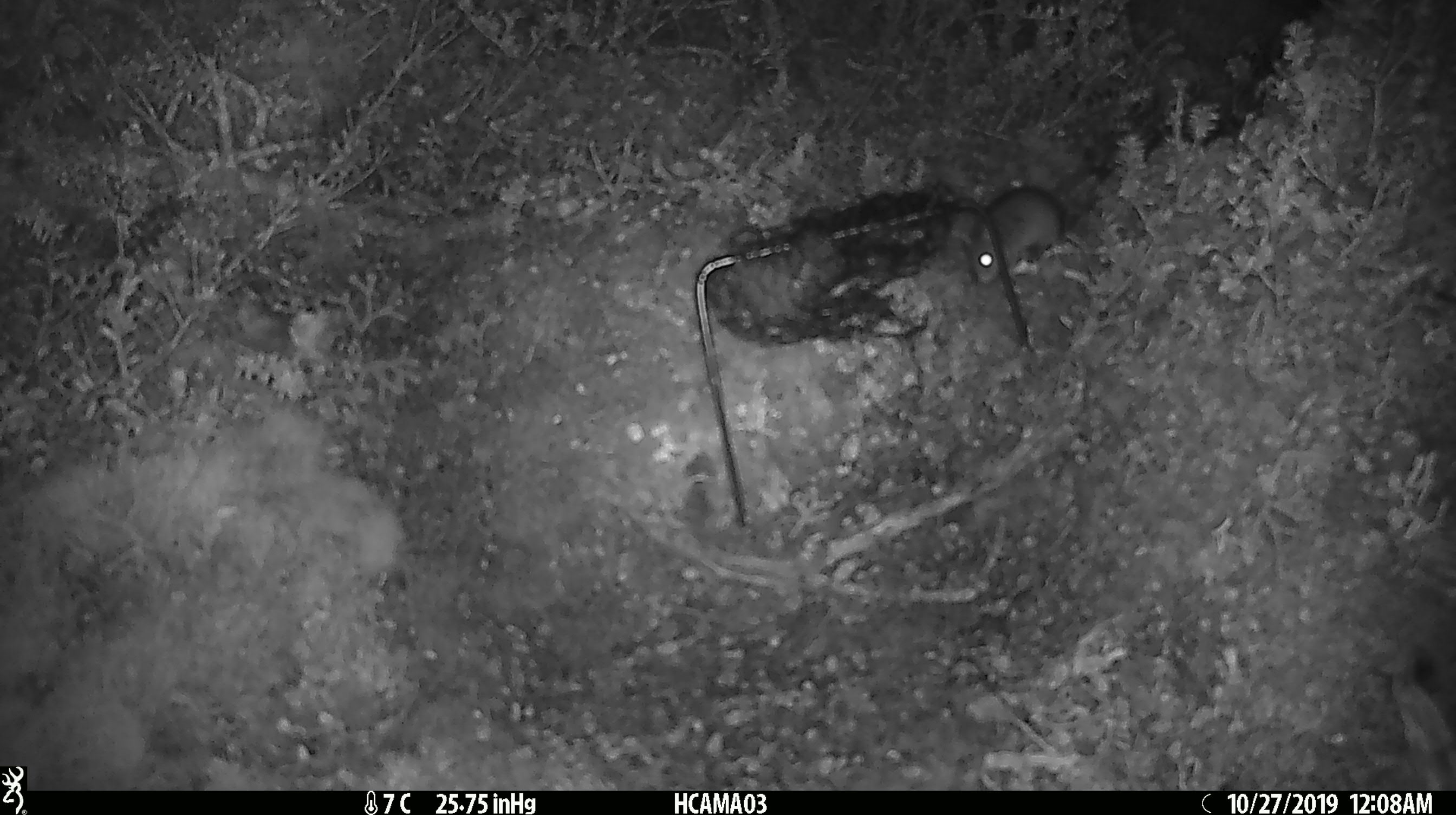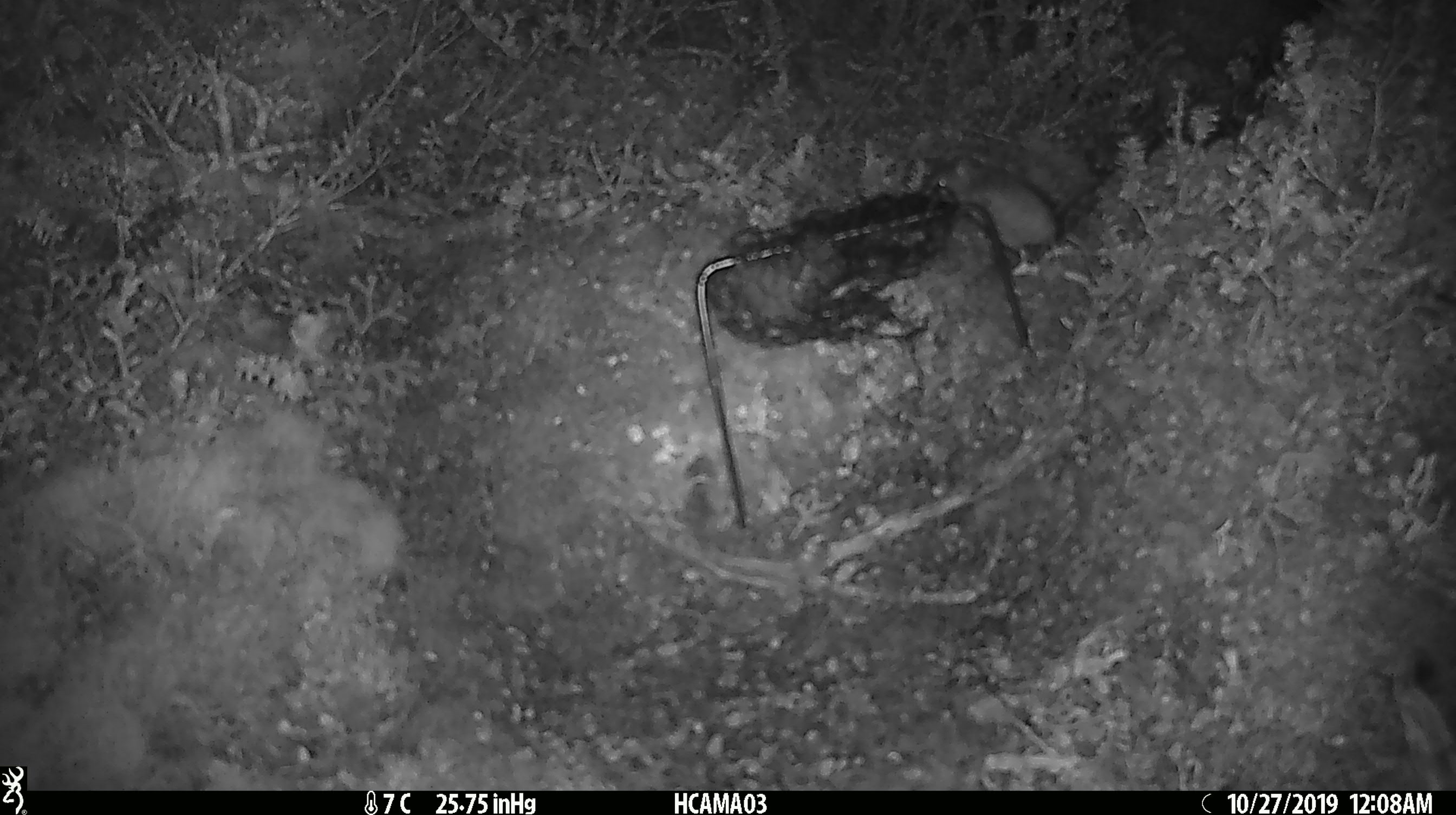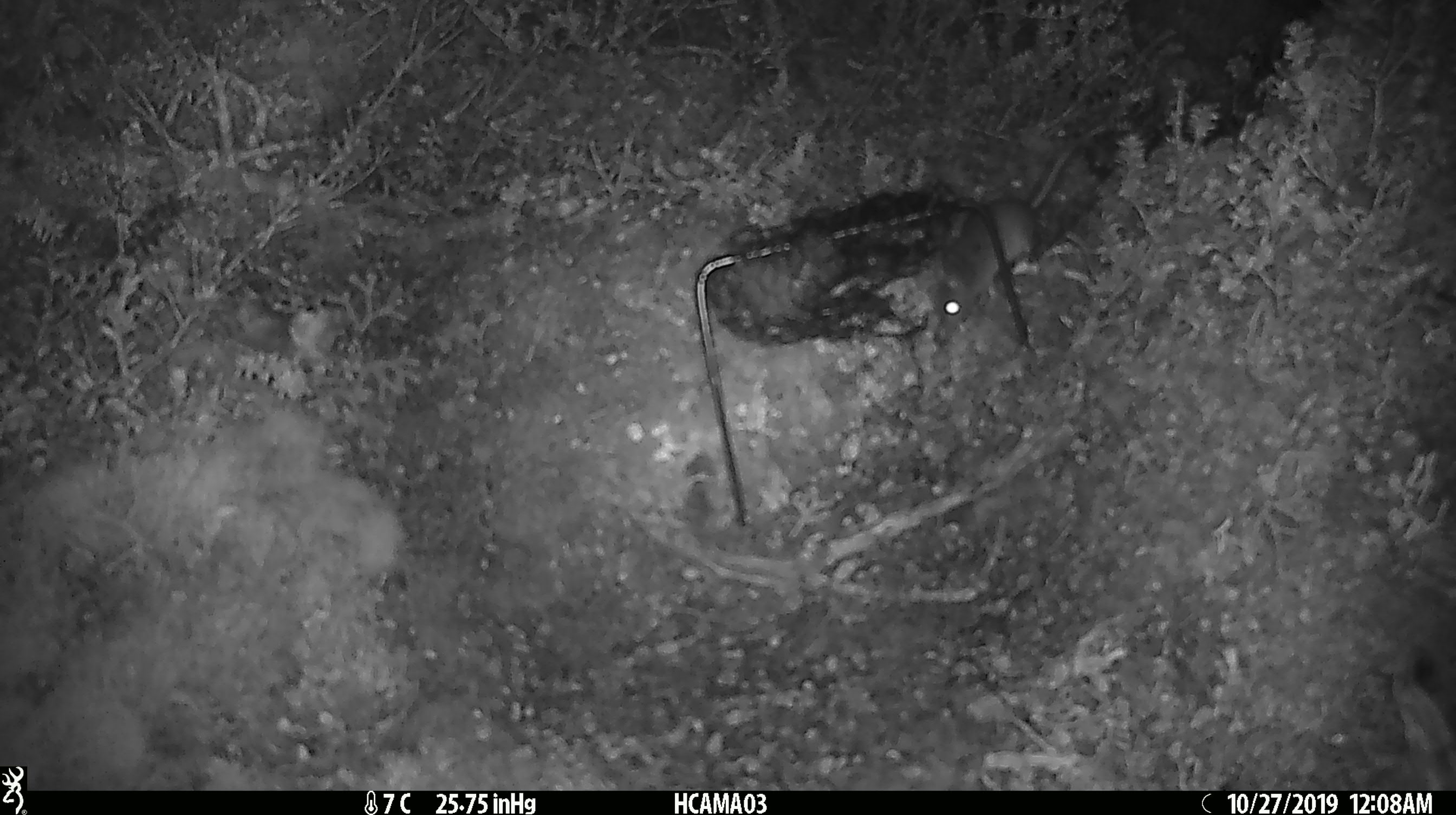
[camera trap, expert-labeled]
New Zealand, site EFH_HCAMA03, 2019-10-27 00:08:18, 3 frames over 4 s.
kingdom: Animalia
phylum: Chordata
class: Mammalia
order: Rodentia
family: Muridae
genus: Mus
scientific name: Mus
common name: mouse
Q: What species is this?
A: Mouse (Mus).